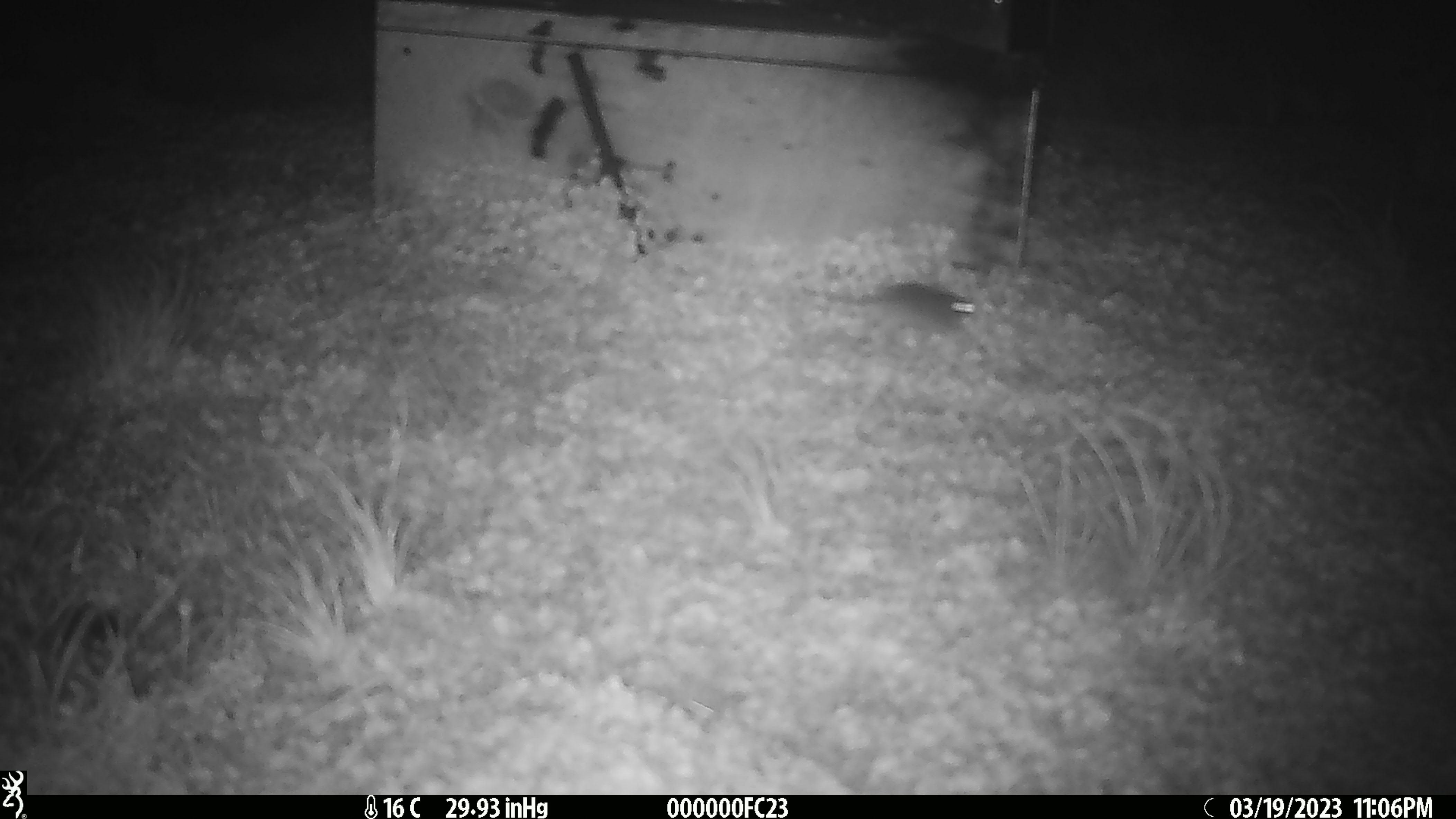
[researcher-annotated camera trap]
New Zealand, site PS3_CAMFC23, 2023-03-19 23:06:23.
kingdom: Animalia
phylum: Chordata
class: Mammalia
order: Rodentia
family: Muridae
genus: Mus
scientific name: Mus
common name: mouse